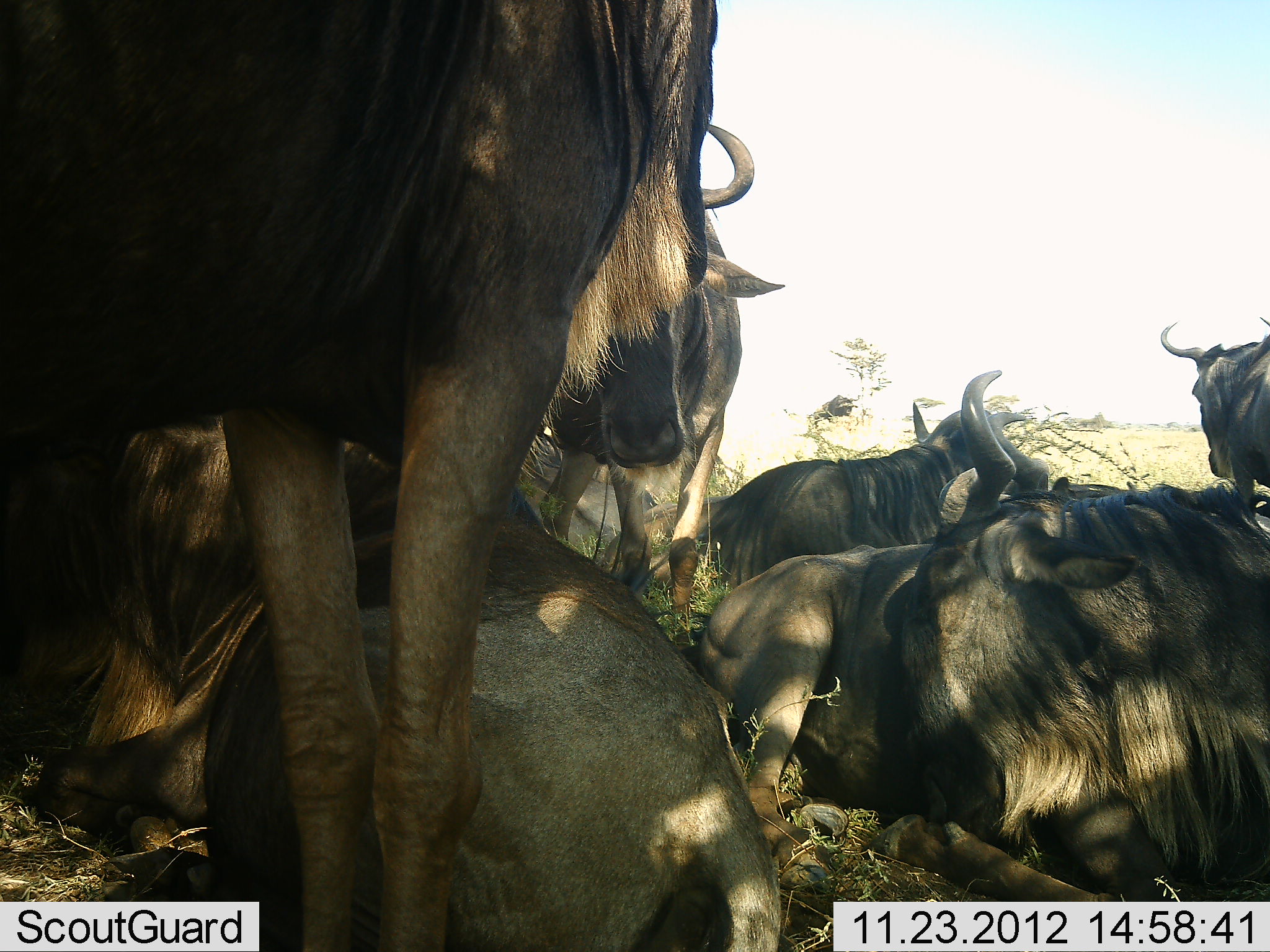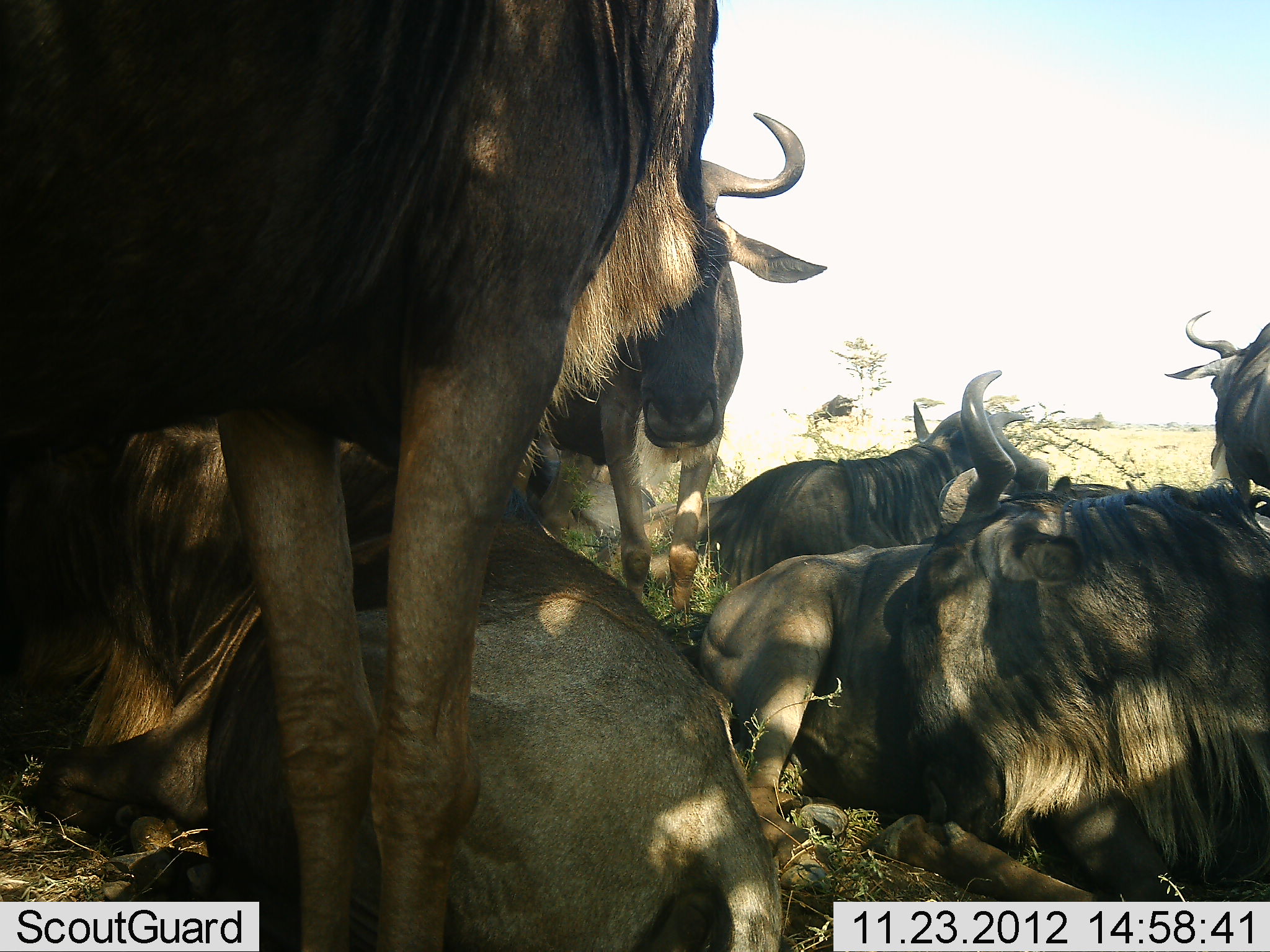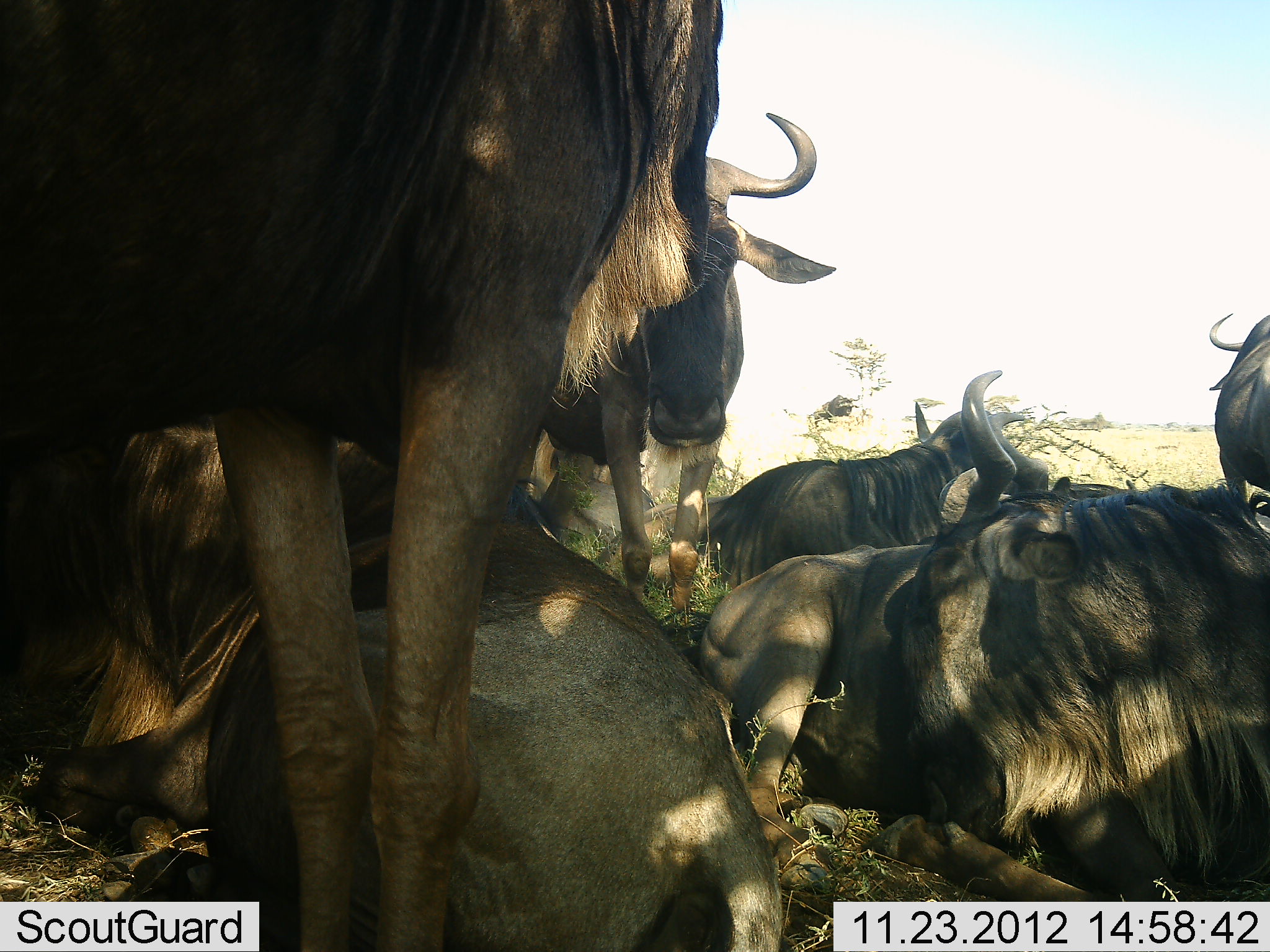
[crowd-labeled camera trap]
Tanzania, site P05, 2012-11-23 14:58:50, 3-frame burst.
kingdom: Animalia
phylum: Chordata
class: Mammalia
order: Artiodactyla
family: Bovidae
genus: Connochaetes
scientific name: Connochaetes taurinus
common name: blue wildebeest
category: wildebeest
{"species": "wildebeest (blue wildebeest) (Connochaetes taurinus)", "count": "8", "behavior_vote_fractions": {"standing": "70%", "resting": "100%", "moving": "0%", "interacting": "0%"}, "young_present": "0%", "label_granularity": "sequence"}